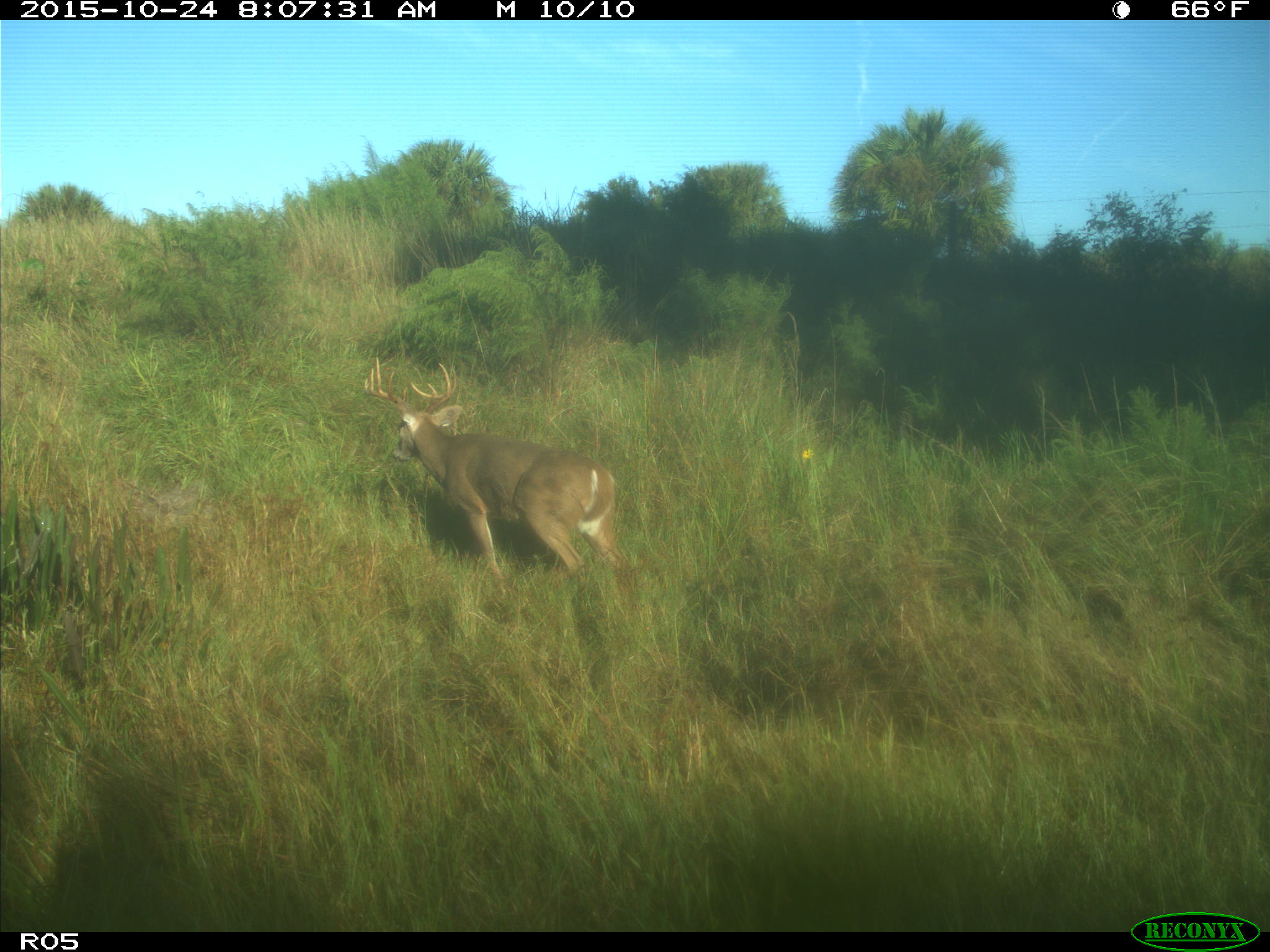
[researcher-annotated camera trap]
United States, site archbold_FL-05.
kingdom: Animalia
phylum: Chordata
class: Mammalia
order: Artiodactyla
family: Cervidae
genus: Odocoileus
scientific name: Odocoileus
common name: deer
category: unidentified deer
Unidentified deer (deer) (Odocoileus).